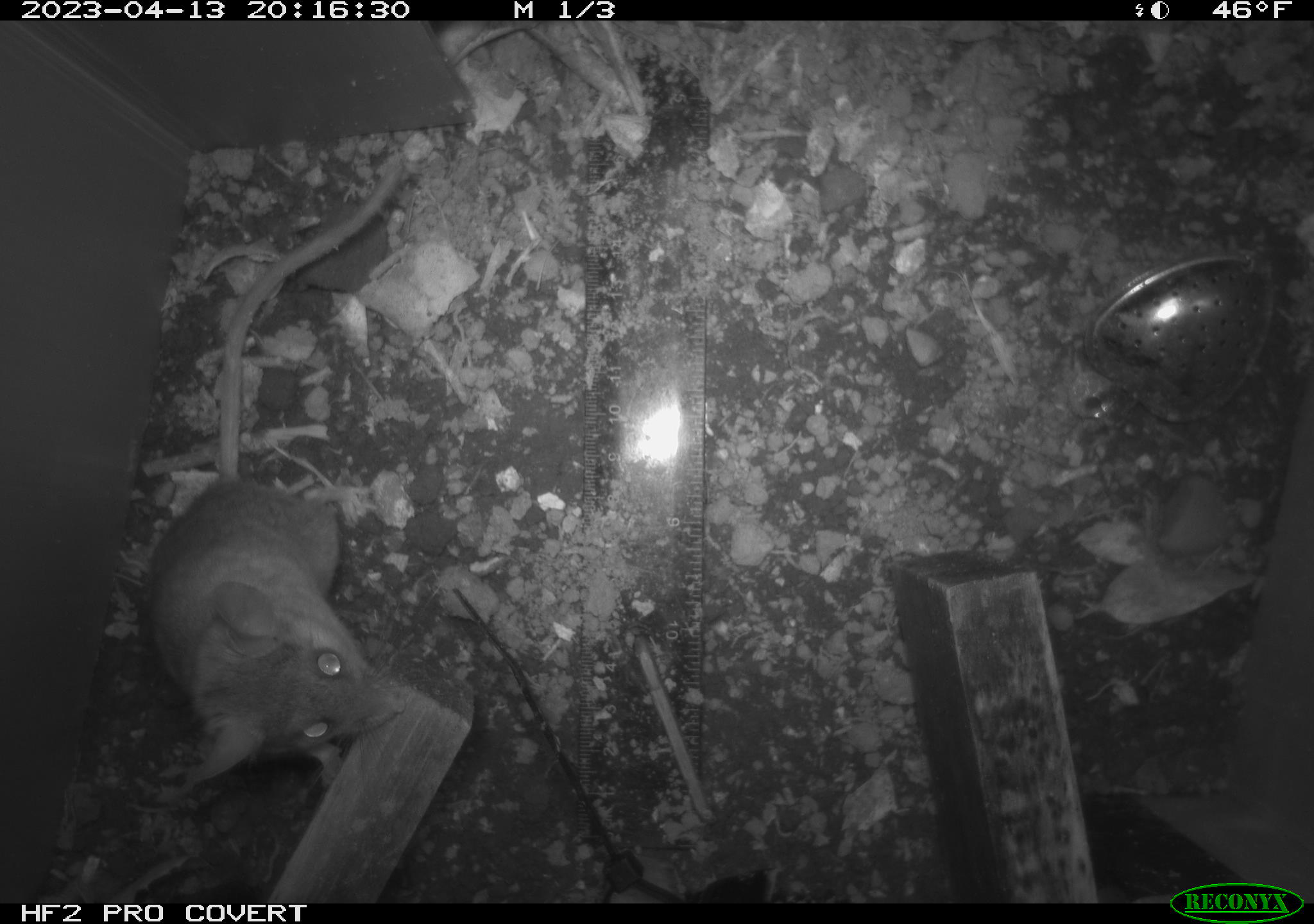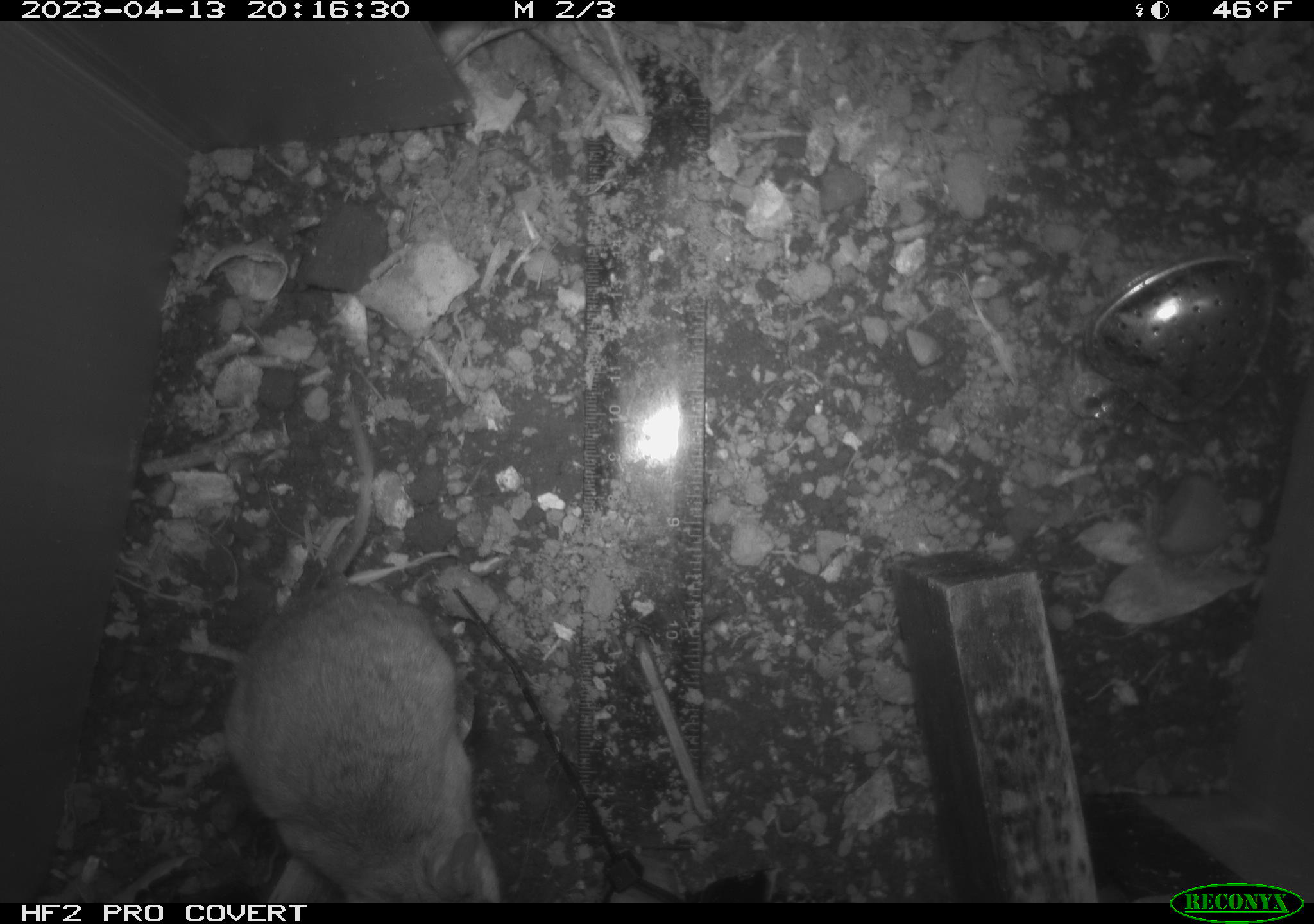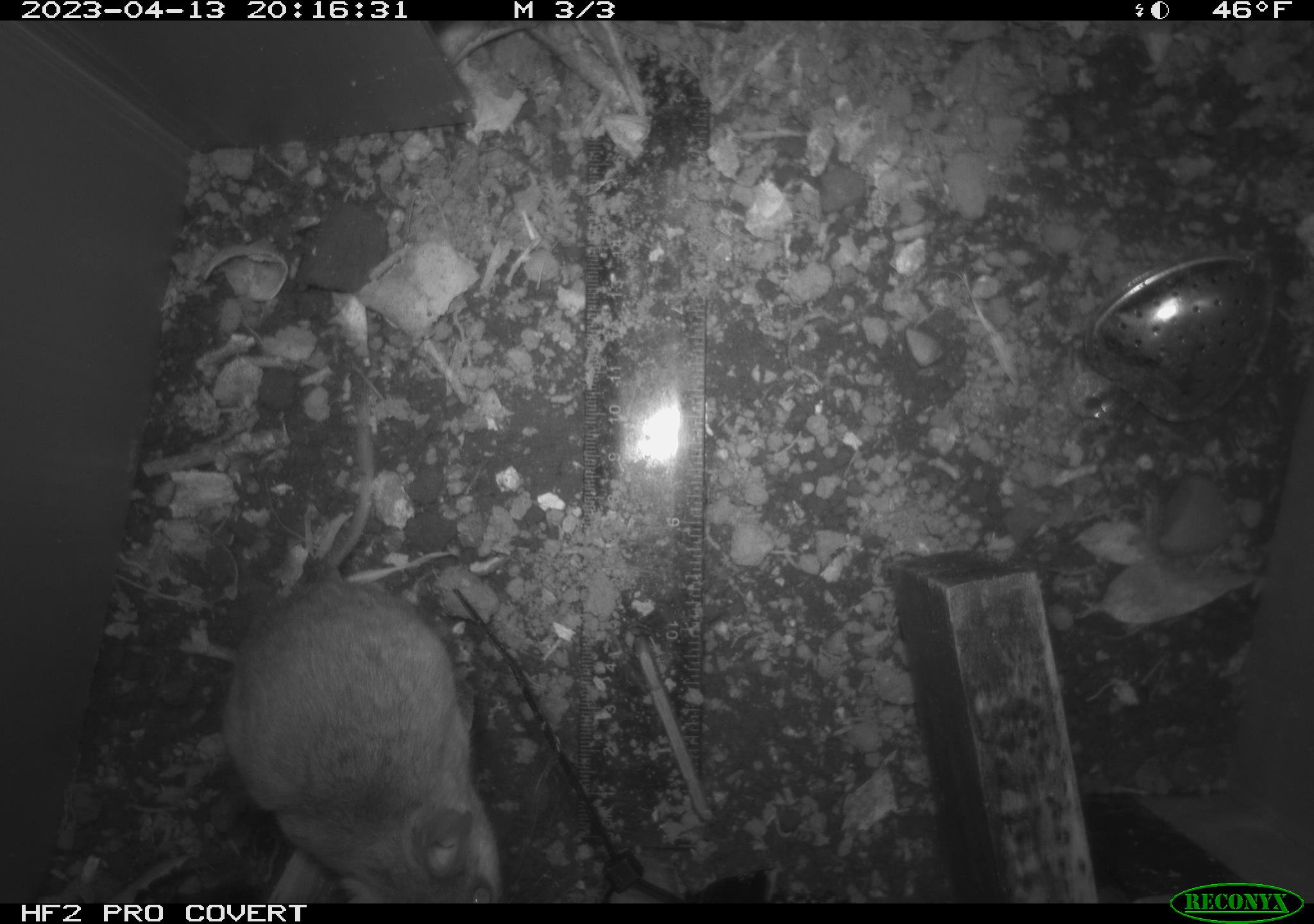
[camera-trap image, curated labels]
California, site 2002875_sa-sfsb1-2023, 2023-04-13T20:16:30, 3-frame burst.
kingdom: Animalia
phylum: Chordata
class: Mammalia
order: Rodentia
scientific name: Rodentia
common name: mouse species